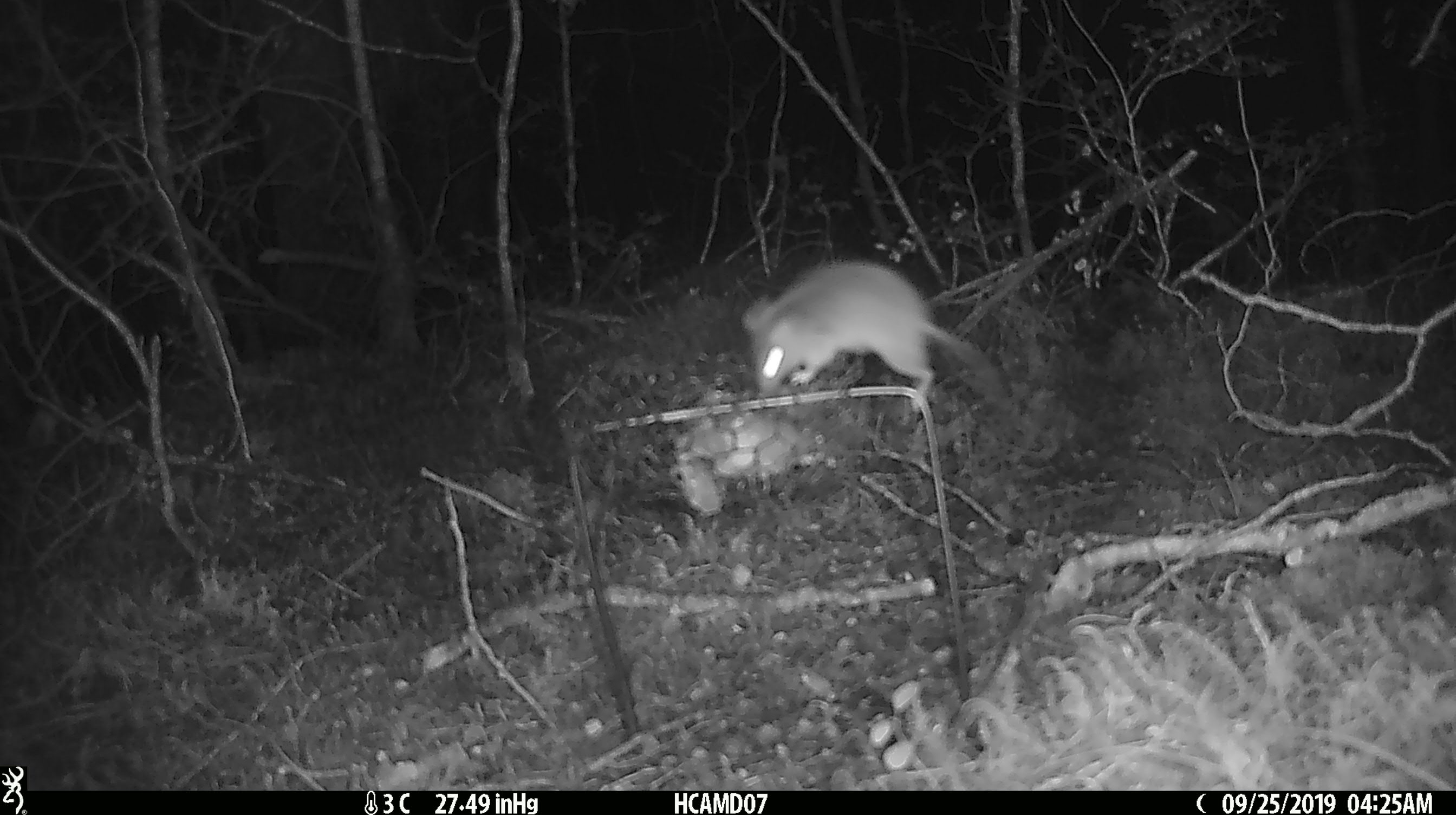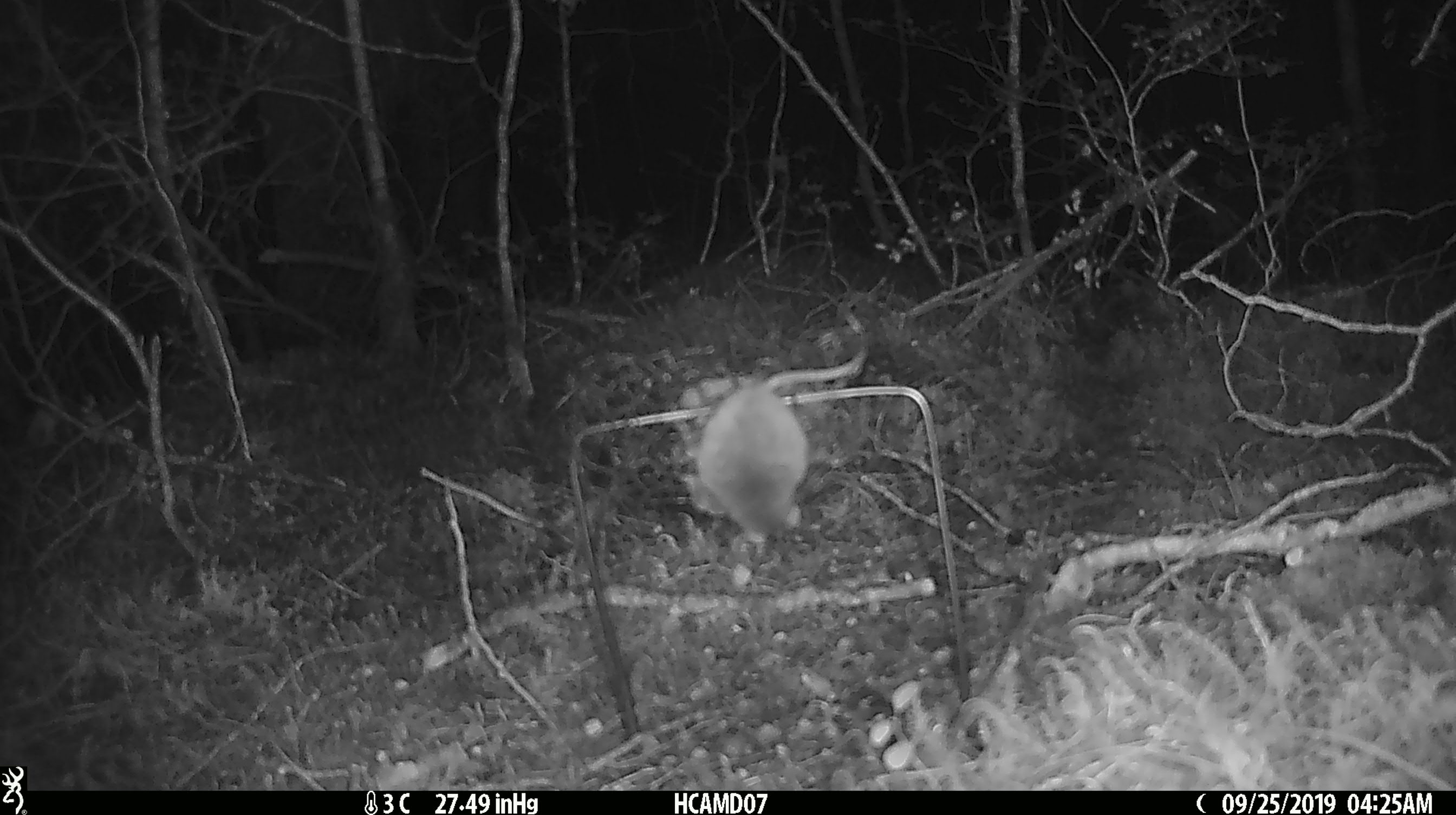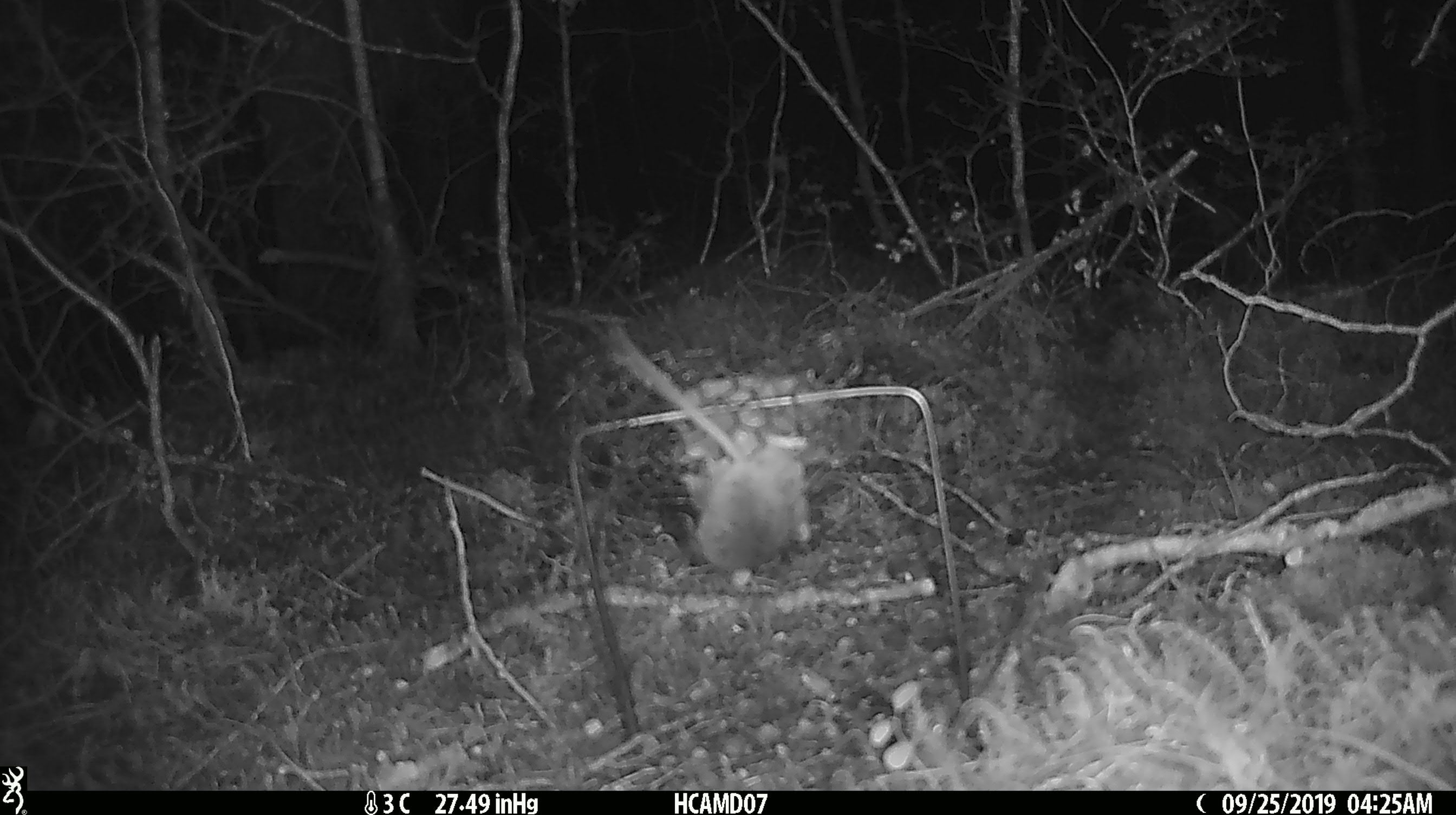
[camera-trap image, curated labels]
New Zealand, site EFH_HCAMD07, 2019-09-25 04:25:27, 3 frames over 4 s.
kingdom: Animalia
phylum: Chordata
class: Mammalia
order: Rodentia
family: Muridae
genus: Mus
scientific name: Mus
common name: mouse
Mouse (Mus).